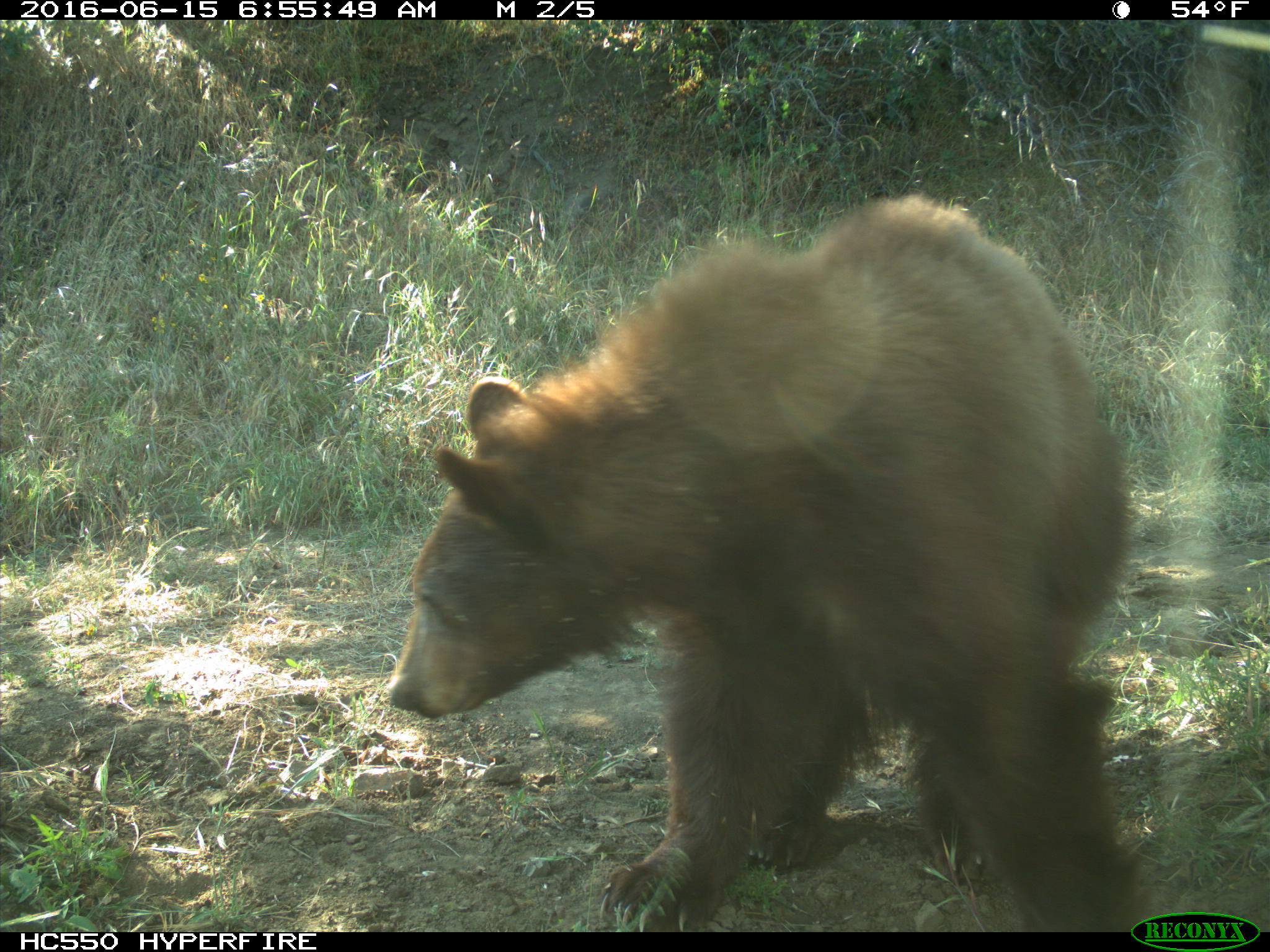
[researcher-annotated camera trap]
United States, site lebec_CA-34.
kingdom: Animalia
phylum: Chordata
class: Mammalia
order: Carnivora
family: Ursidae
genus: Ursus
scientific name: Ursus americanus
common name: american black bear